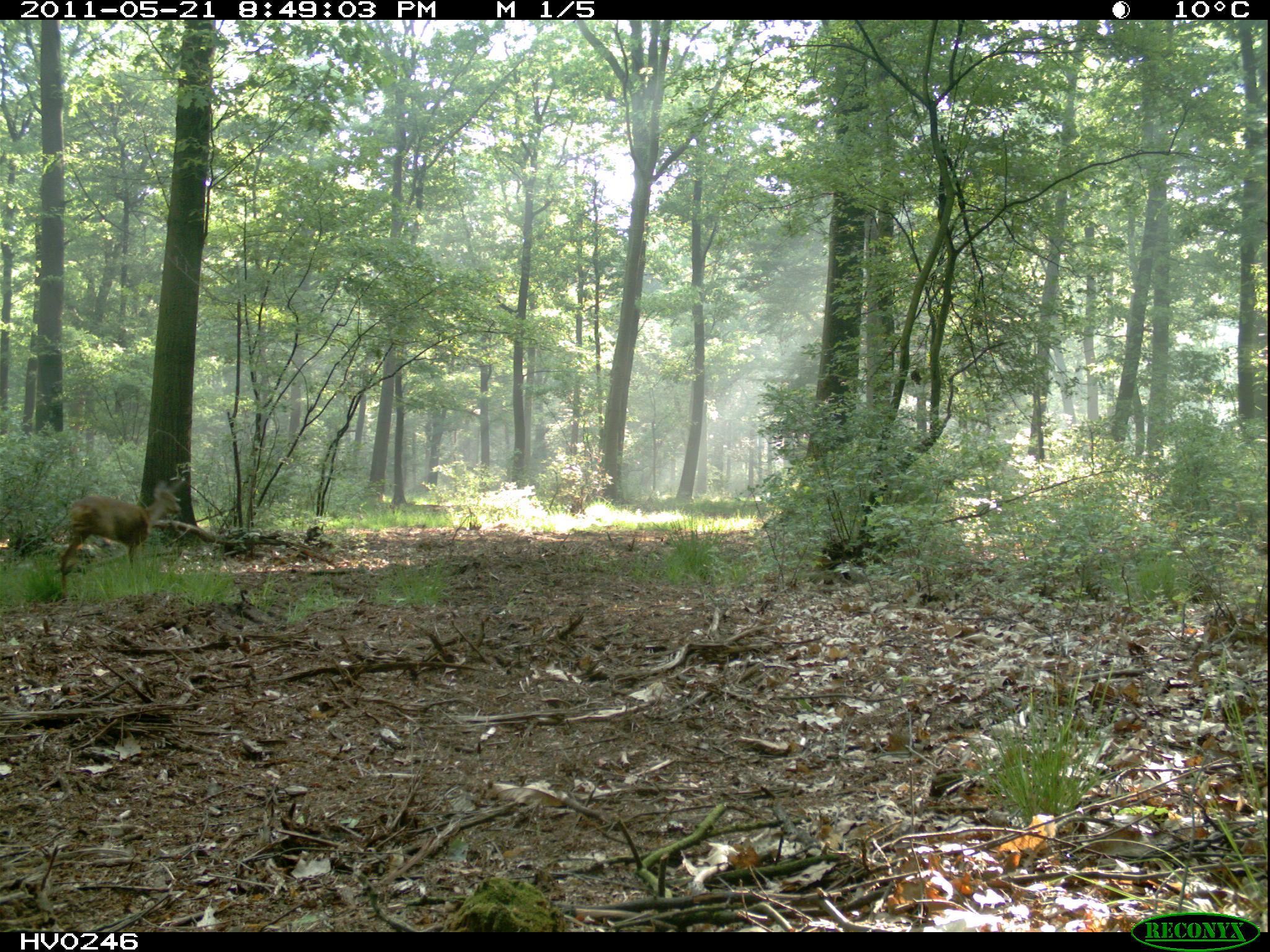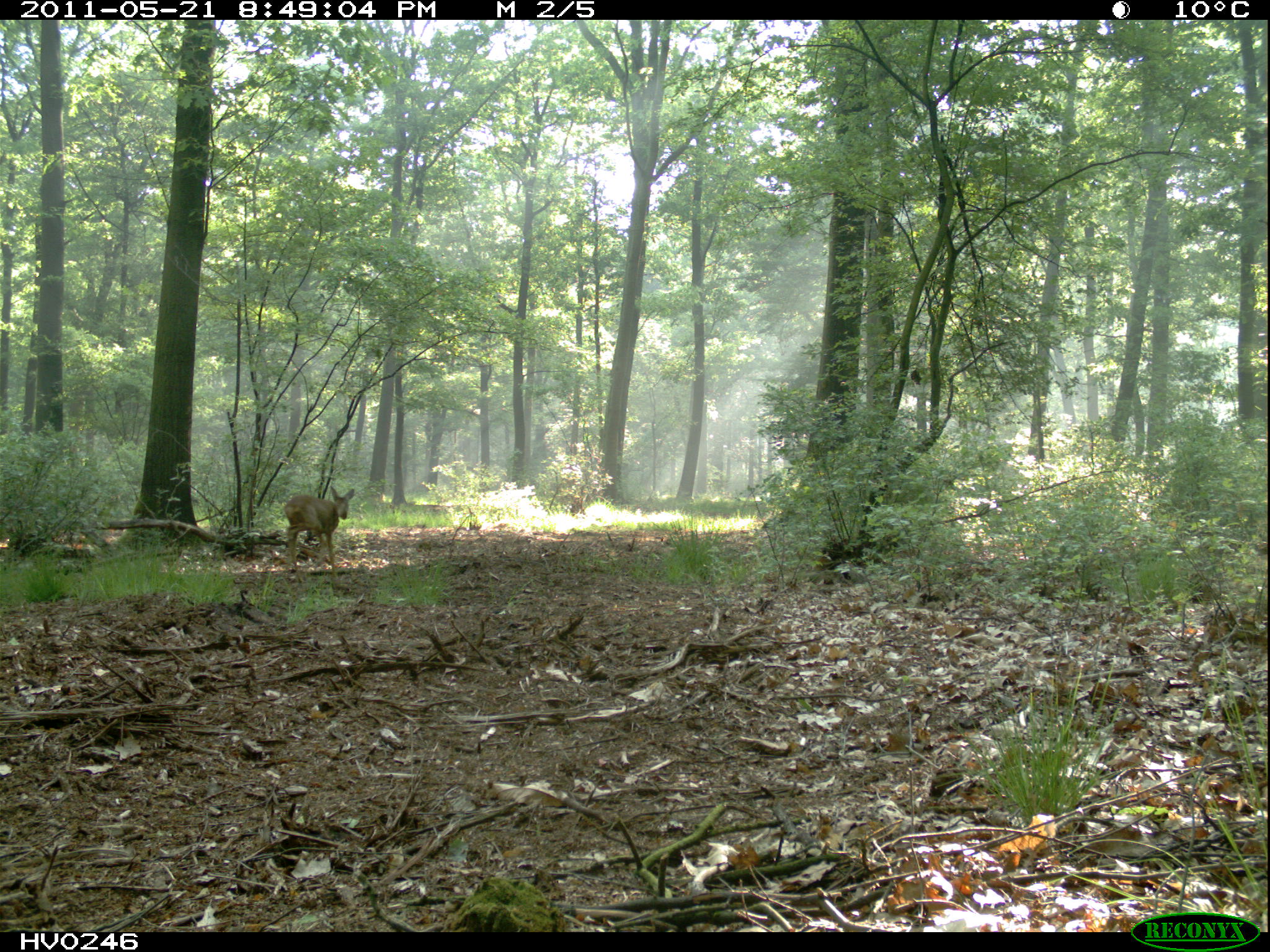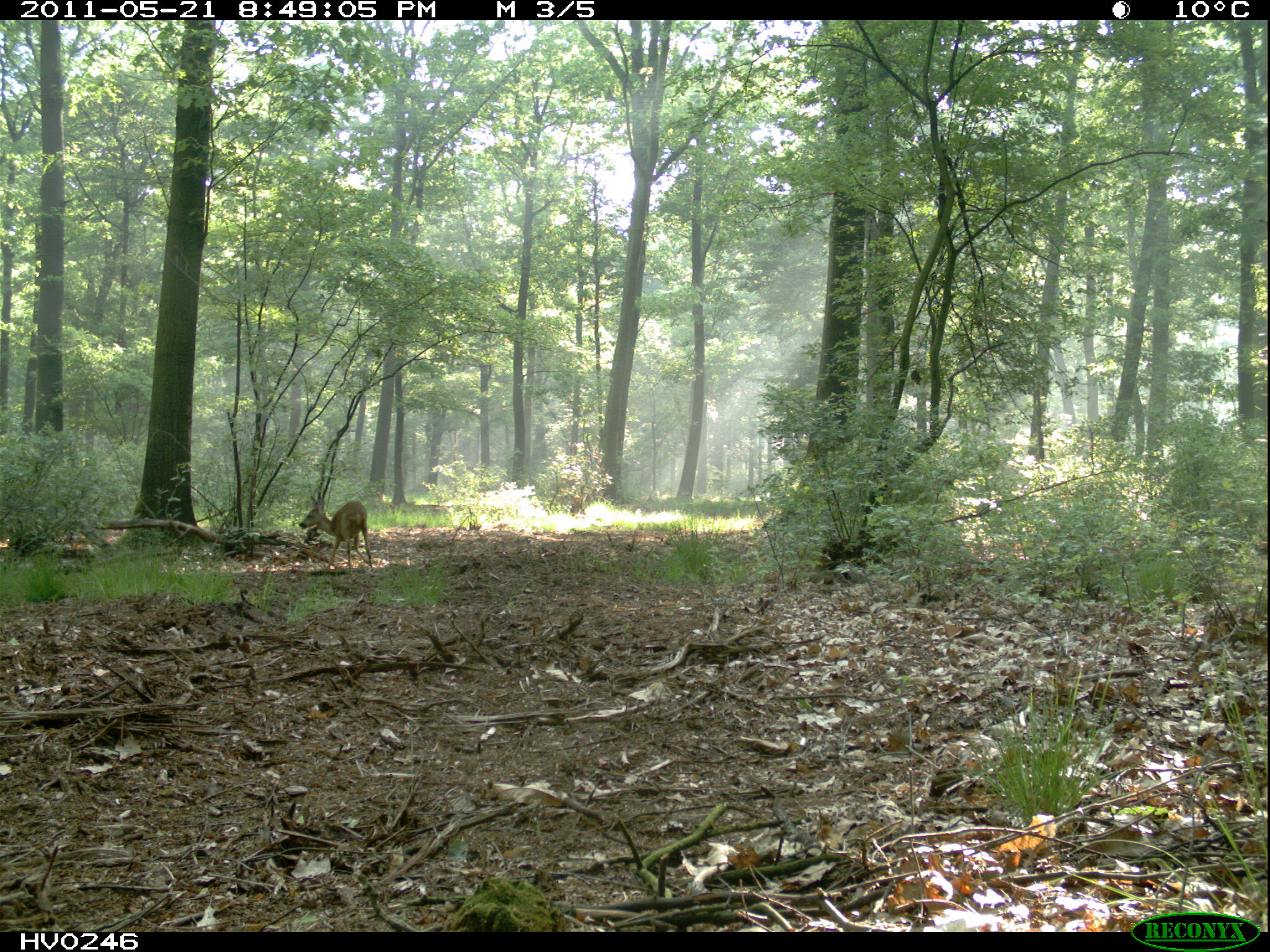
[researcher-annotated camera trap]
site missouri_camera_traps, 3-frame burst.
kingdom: Animalia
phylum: Chordata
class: Mammalia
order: Artiodactyla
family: Cervidae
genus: Capreolus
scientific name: Capreolus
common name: roe deer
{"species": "roe deer (Capreolus)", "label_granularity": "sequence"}